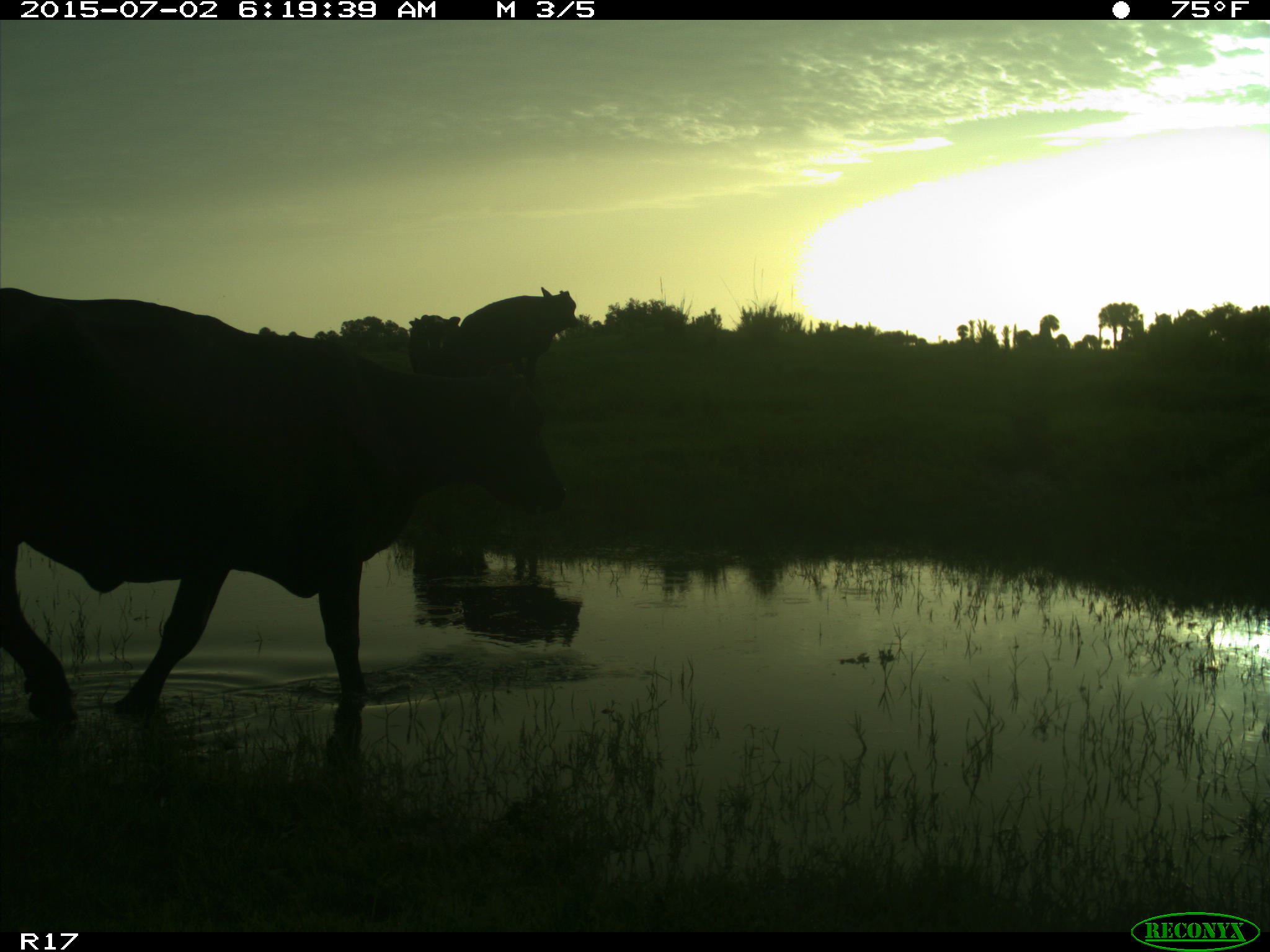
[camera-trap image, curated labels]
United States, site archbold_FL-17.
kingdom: Animalia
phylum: Chordata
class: Mammalia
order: Artiodactyla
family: Bovidae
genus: Bos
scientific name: Bos taurus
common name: domestic cow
Bos taurus (domestic cow).